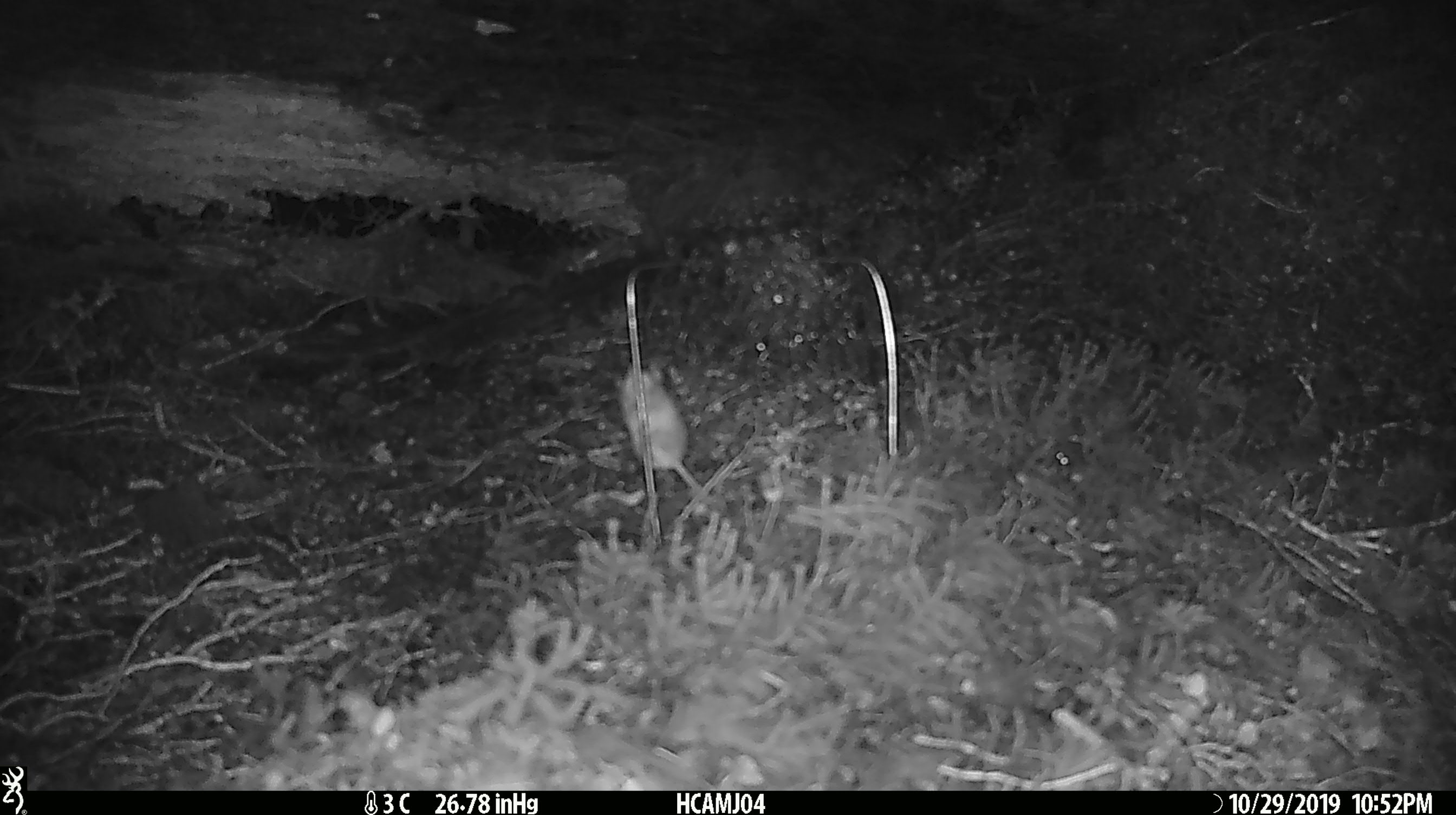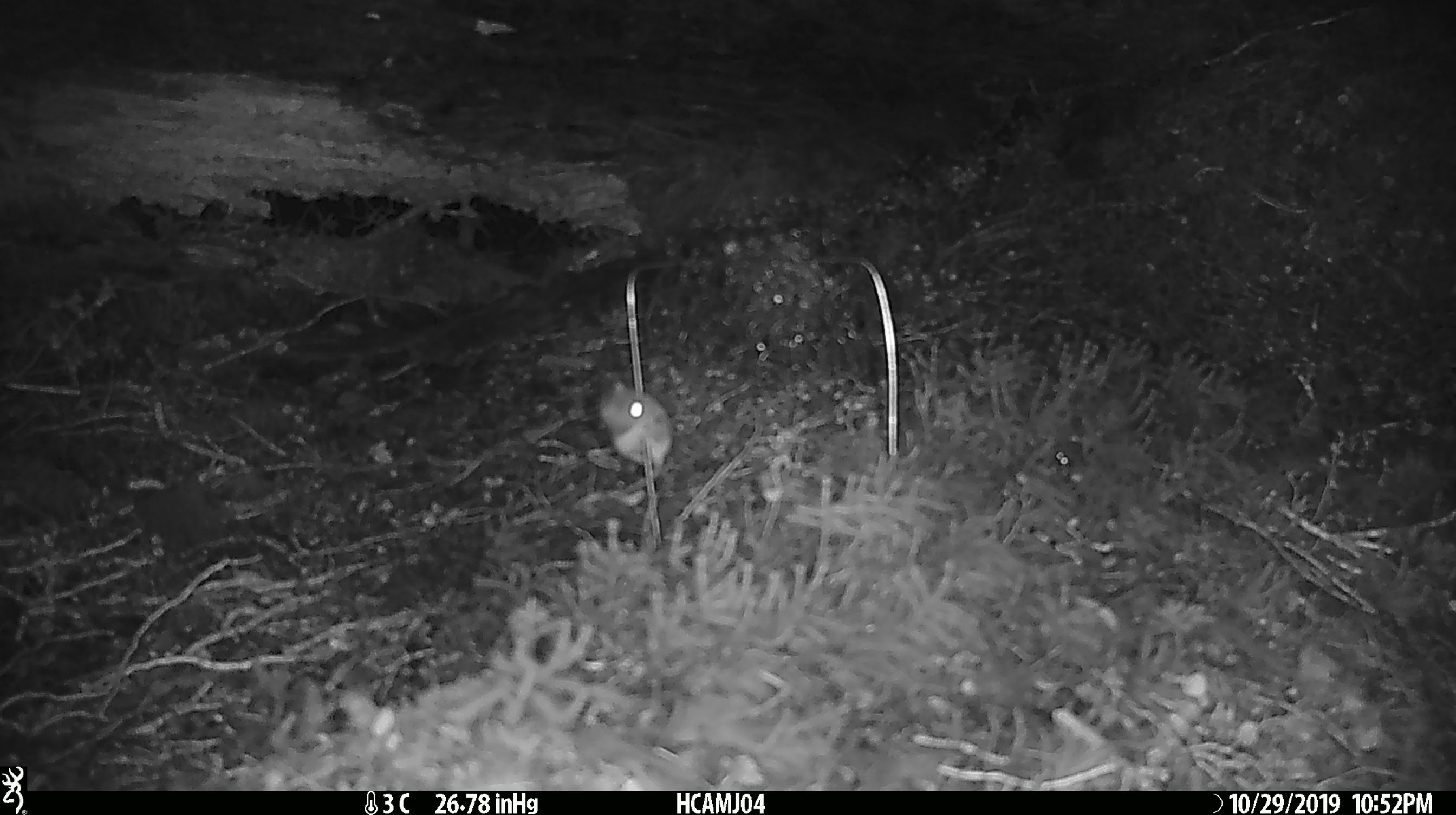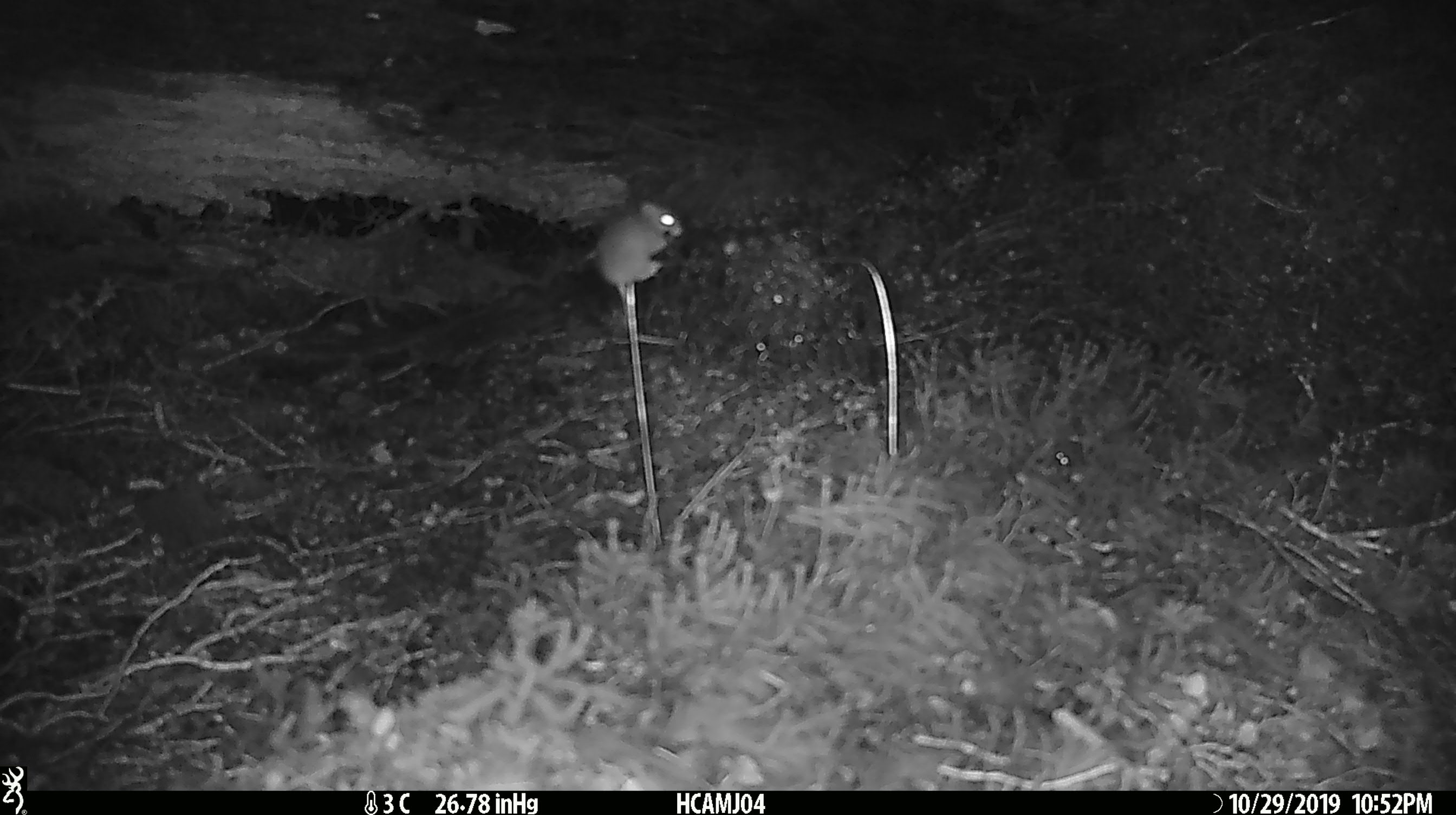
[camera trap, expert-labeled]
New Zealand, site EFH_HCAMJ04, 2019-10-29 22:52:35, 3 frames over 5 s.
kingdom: Animalia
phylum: Chordata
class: Mammalia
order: Rodentia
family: Muridae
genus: Mus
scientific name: Mus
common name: mouse